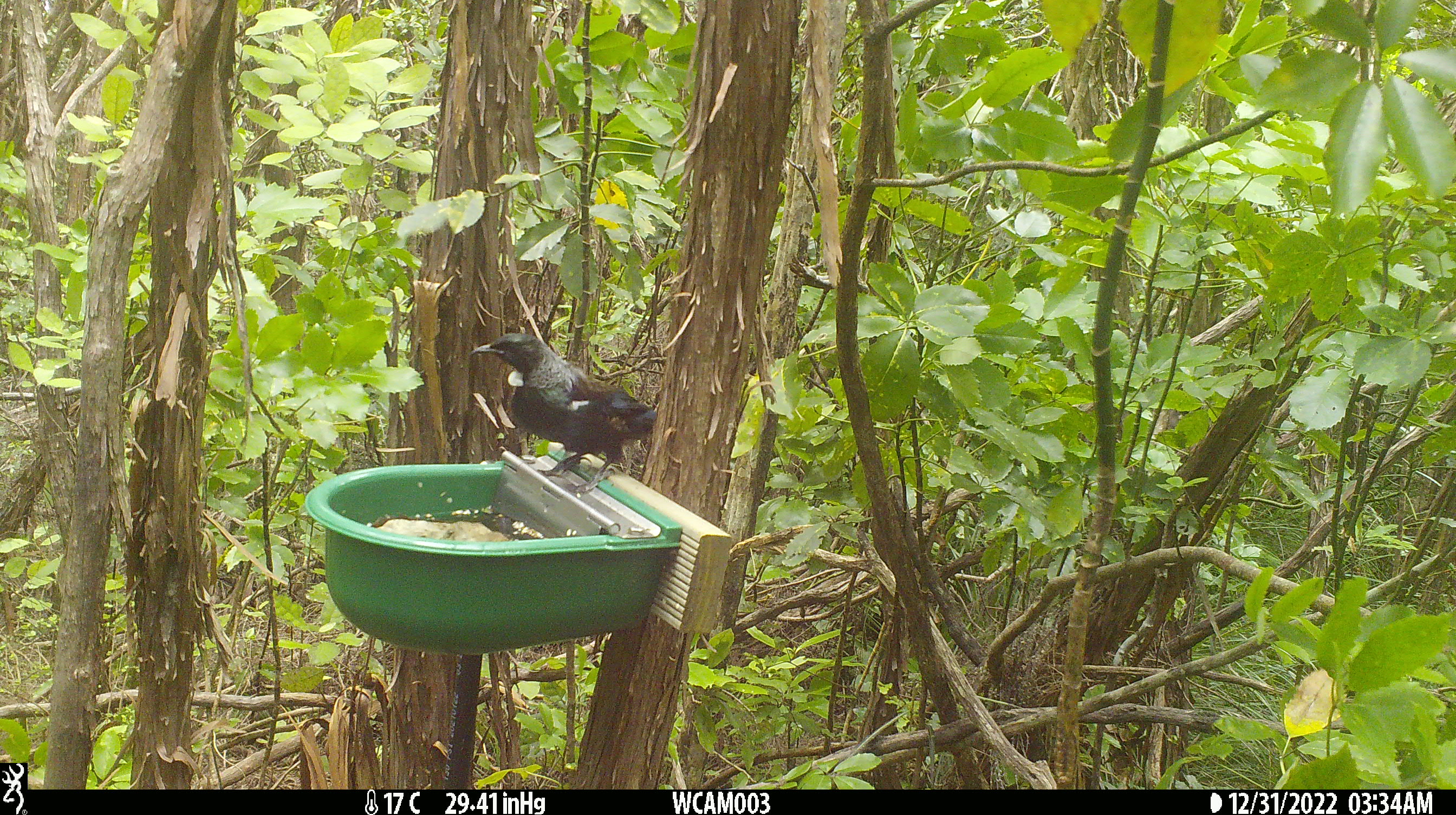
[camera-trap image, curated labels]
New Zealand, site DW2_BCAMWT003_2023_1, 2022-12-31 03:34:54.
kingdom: Animalia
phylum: Chordata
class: Aves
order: Passeriformes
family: Meliphagidae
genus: Prosthemadera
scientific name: Prosthemadera novaeseelandiae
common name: tui